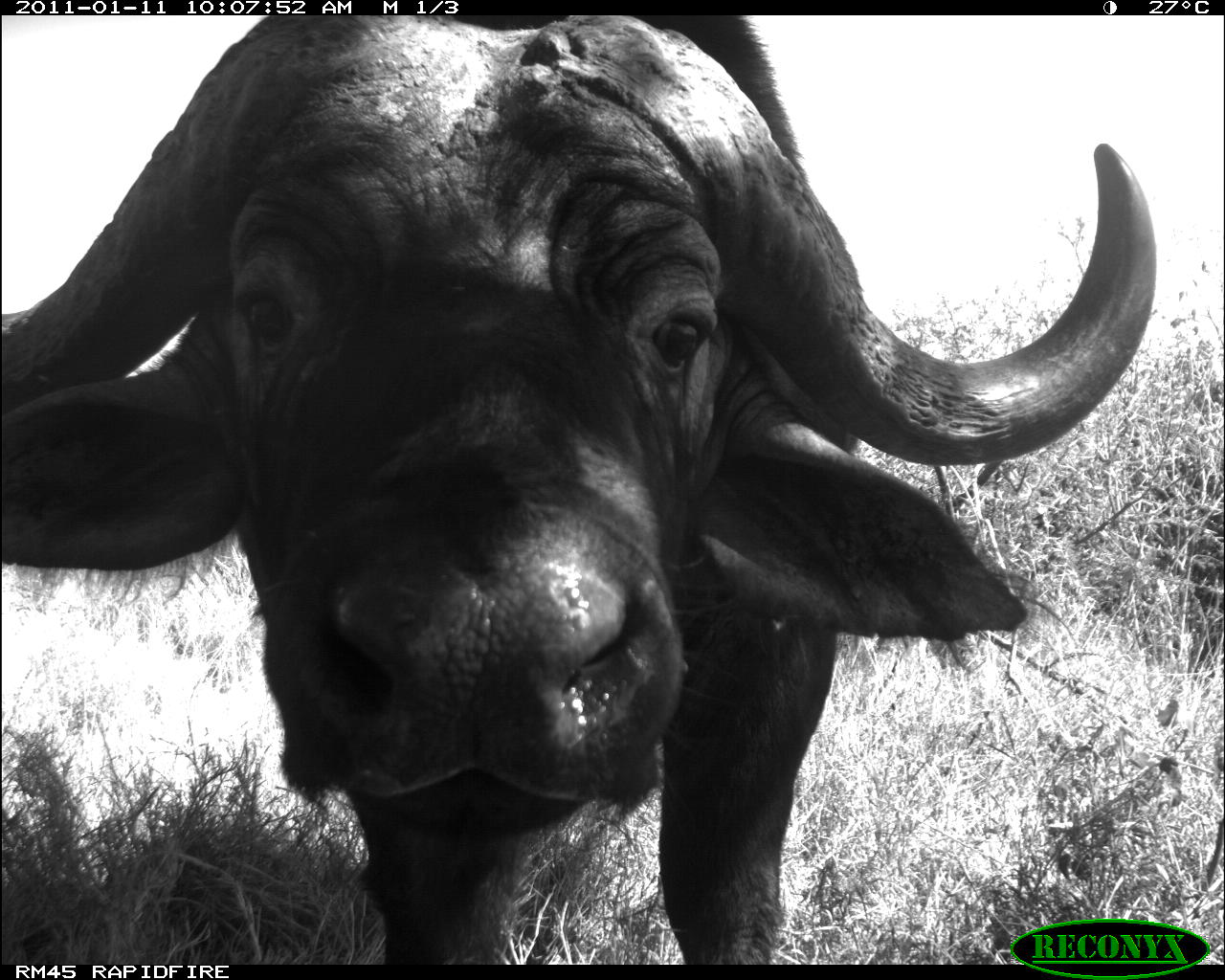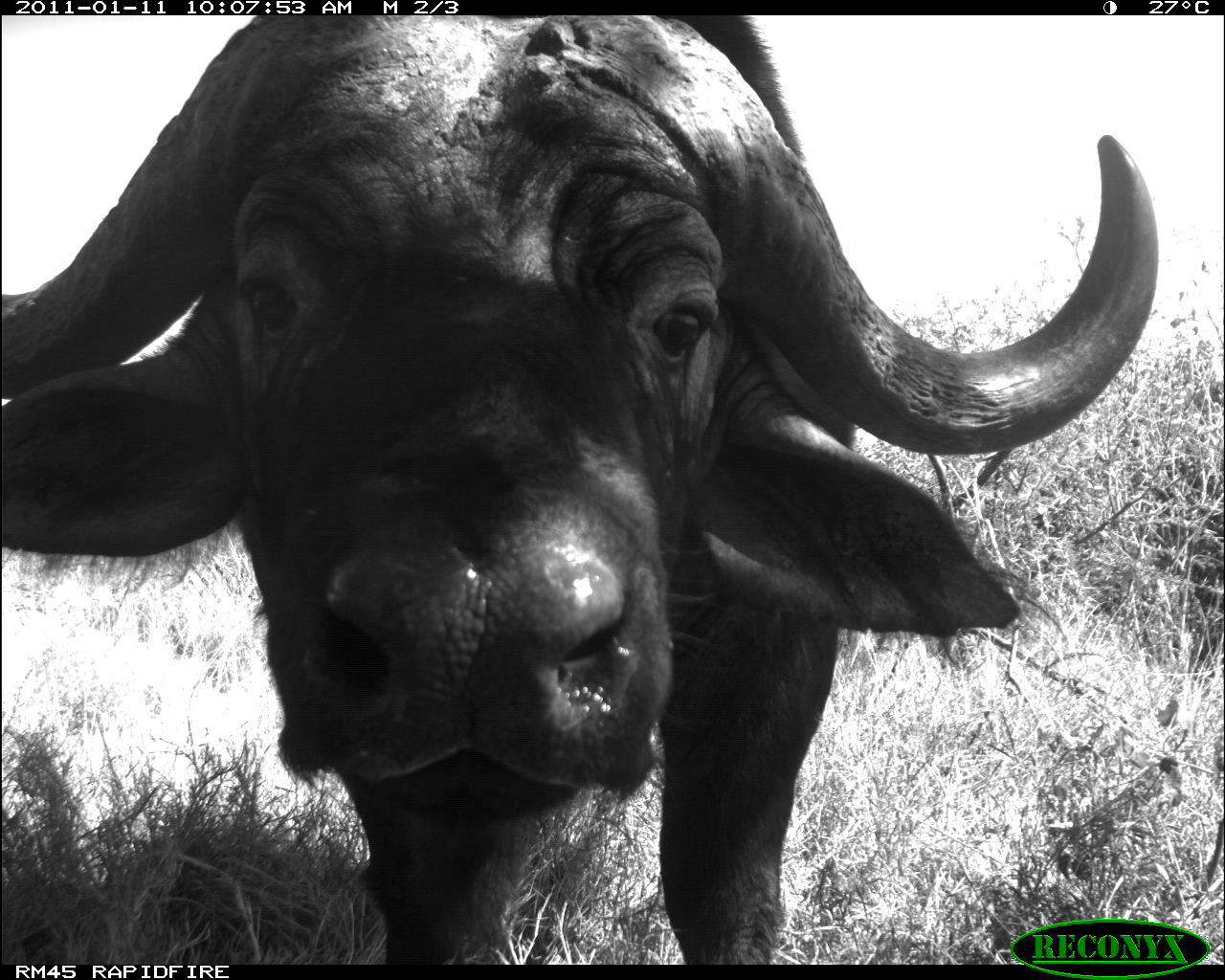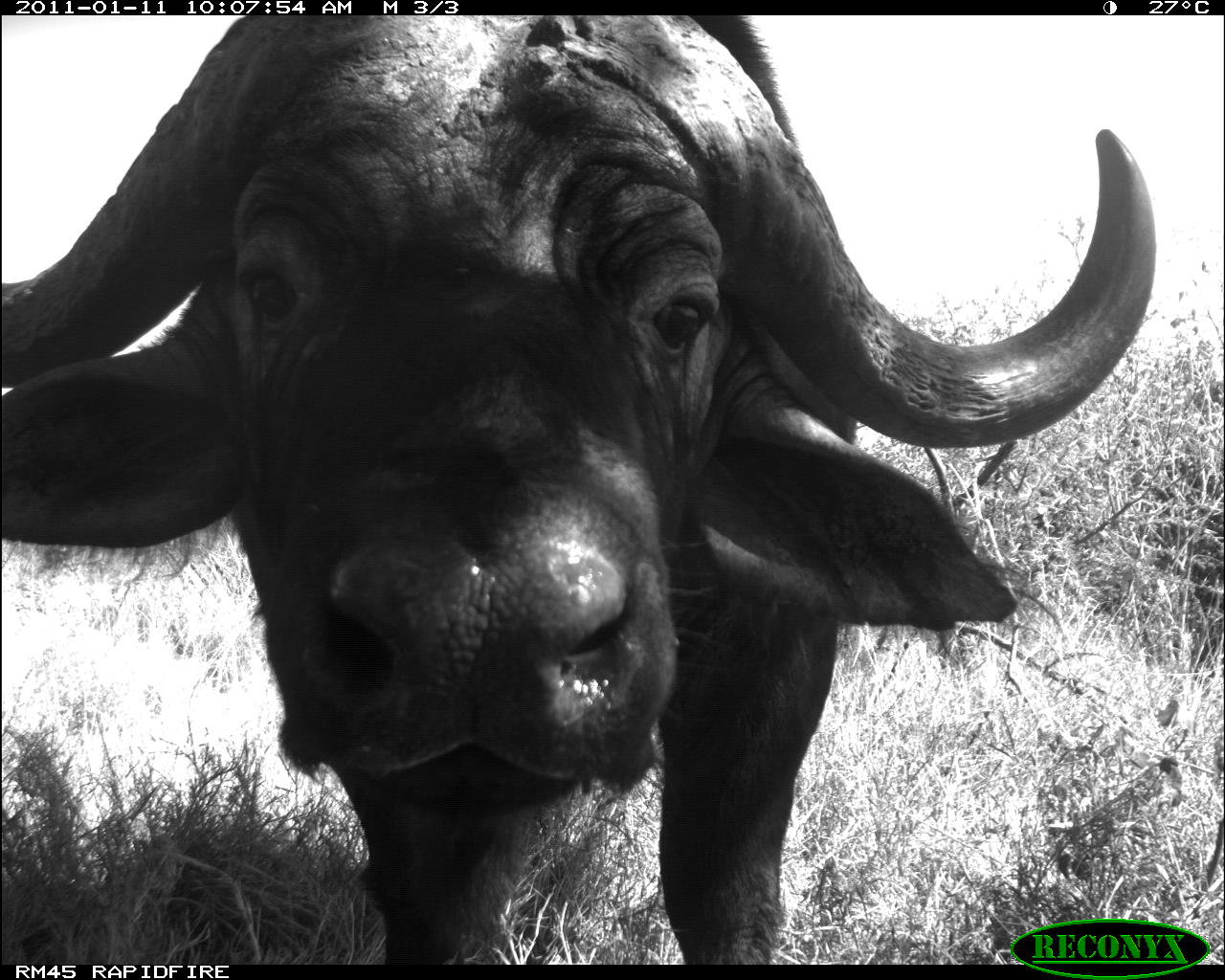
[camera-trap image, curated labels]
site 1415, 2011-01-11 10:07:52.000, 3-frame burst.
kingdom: Animalia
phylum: Chordata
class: Mammalia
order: Artiodactyla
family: Bovidae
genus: Syncerus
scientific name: Syncerus caffer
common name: african buffalo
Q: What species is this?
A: Syncerus caffer (african buffalo).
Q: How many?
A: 1.